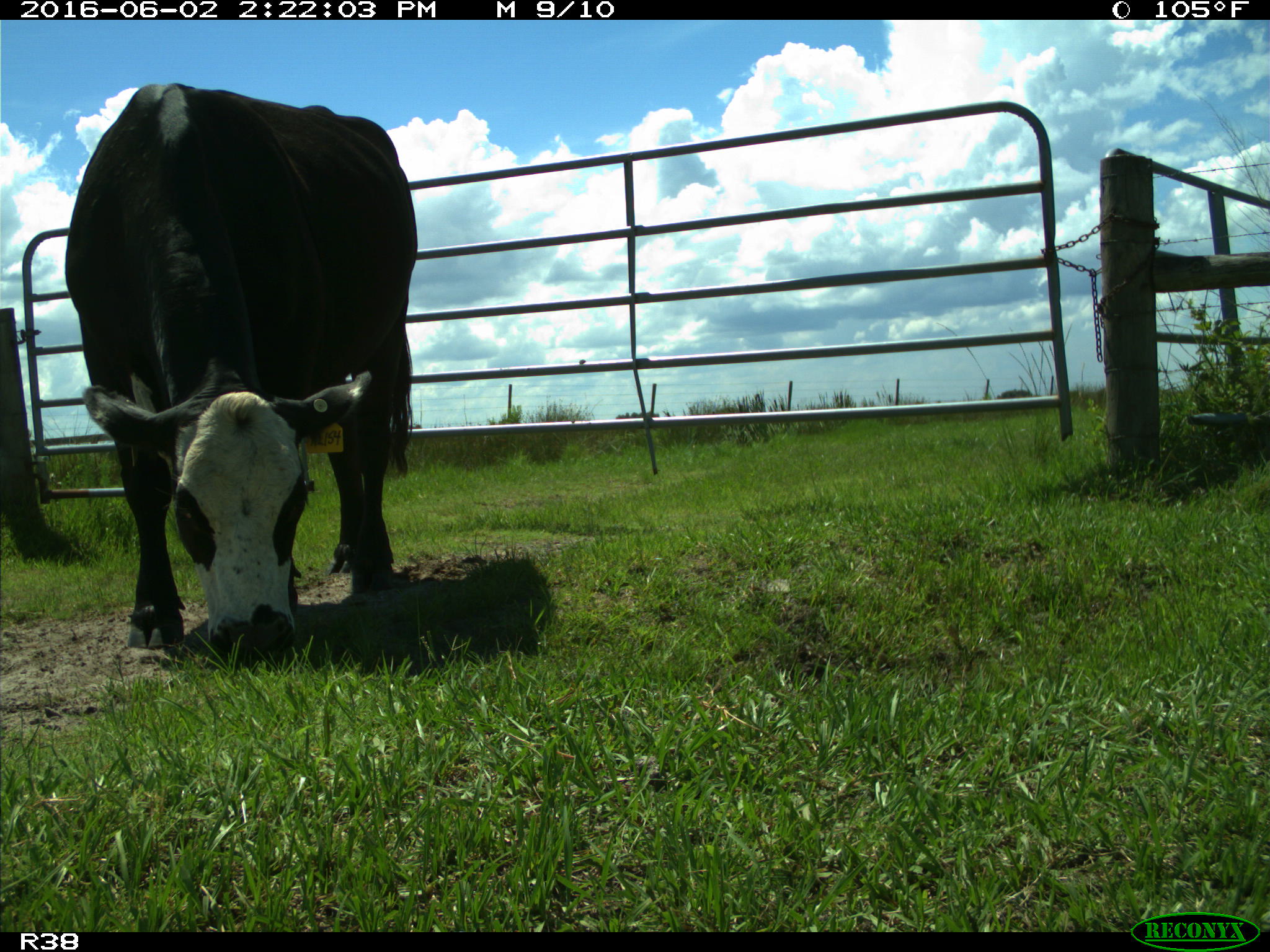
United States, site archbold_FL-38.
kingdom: Animalia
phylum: Chordata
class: Mammalia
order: Artiodactyla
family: Bovidae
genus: Bos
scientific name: Bos taurus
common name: domestic cow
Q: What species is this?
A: Bos taurus (domestic cow).